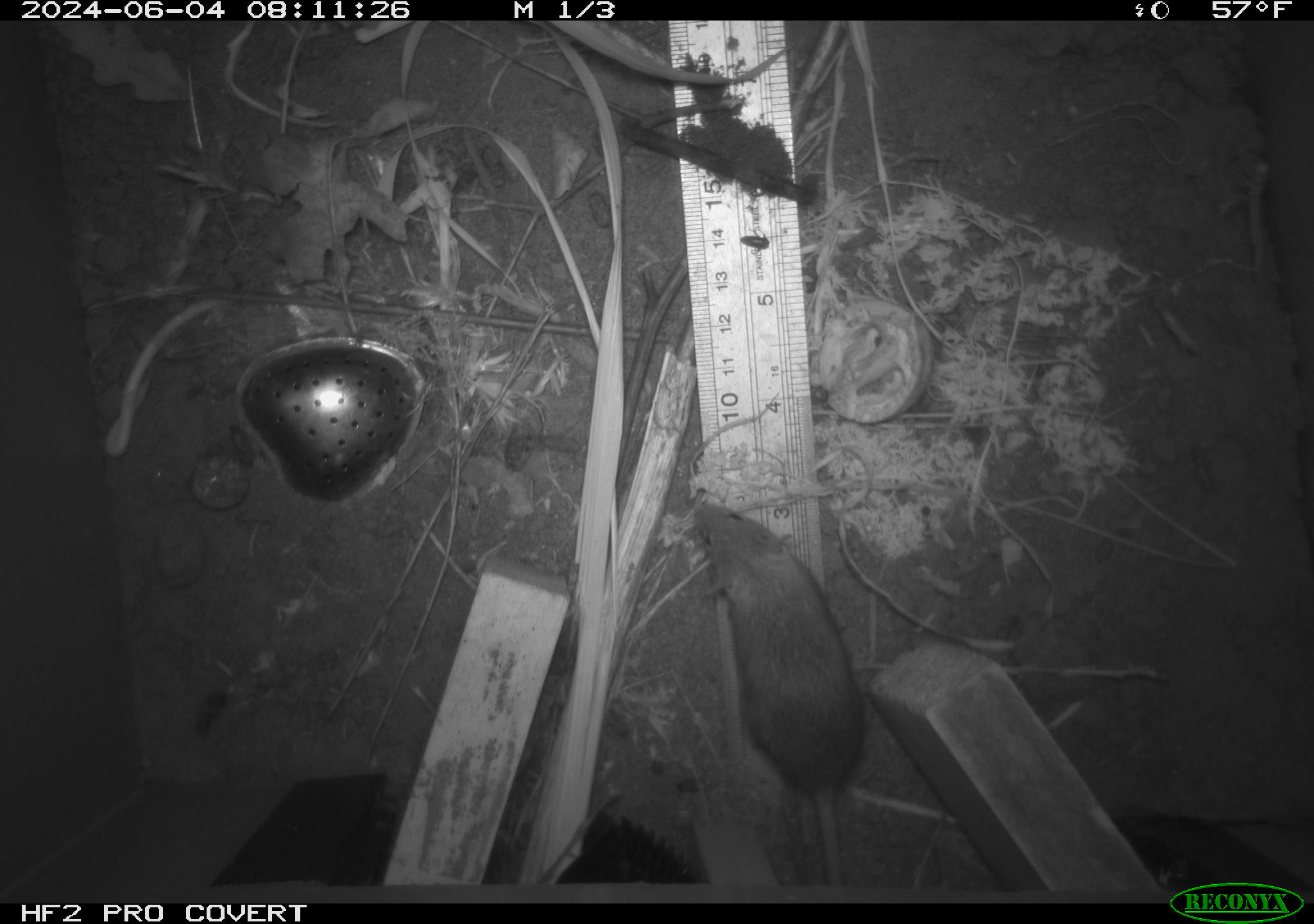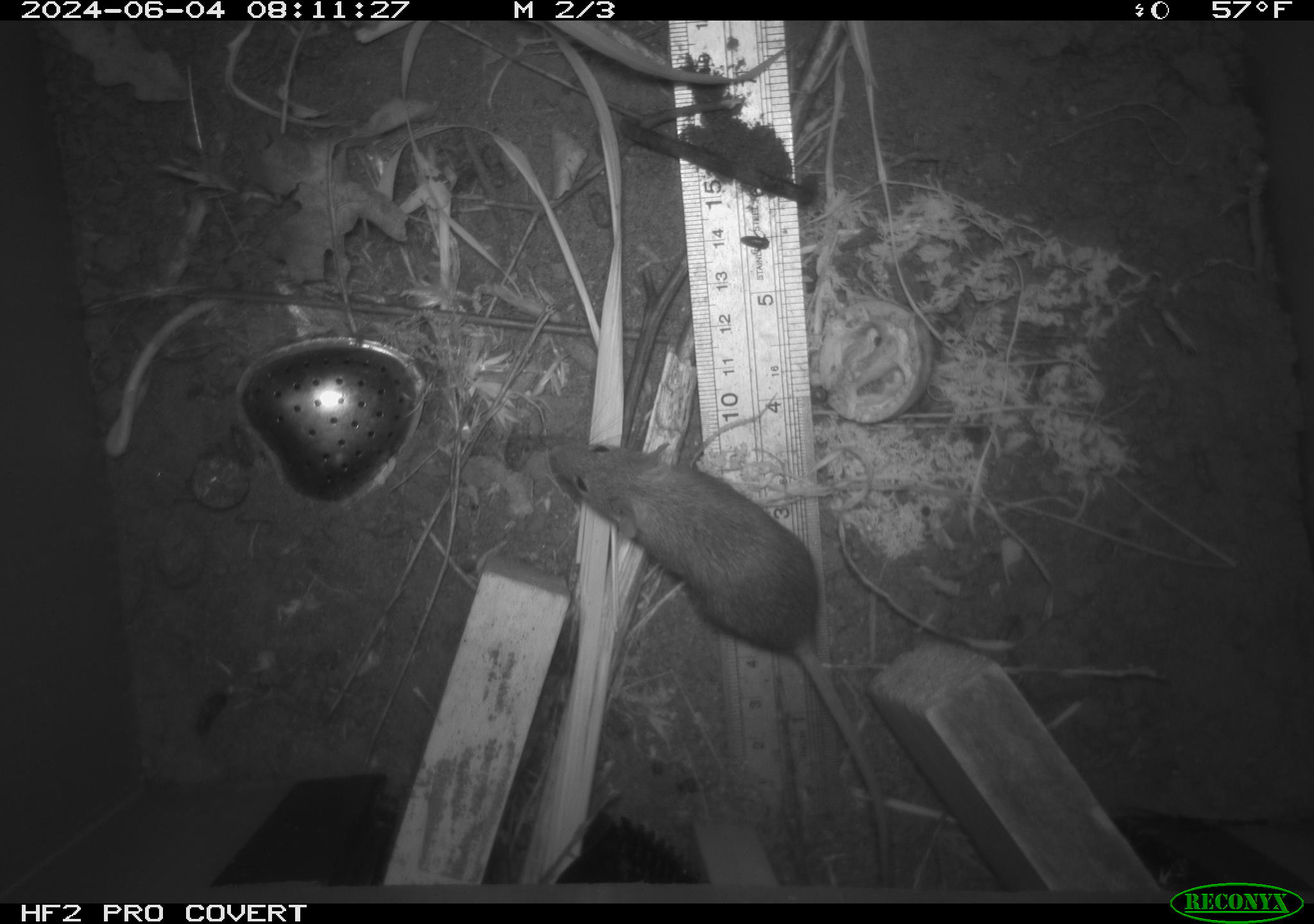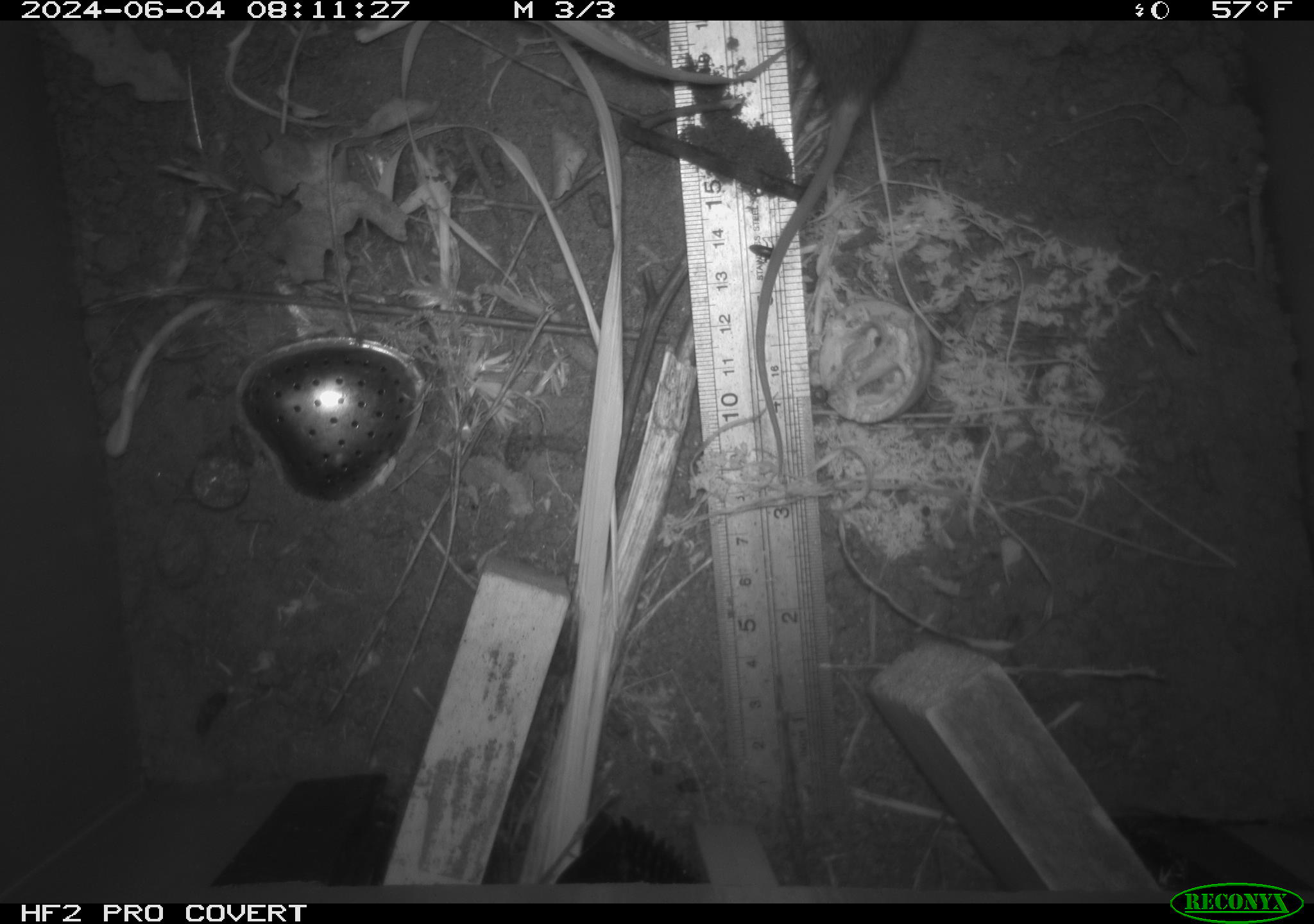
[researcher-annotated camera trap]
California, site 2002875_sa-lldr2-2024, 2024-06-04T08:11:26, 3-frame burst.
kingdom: Animalia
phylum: Chordata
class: Mammalia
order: Rodentia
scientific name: Rodentia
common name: mouse species